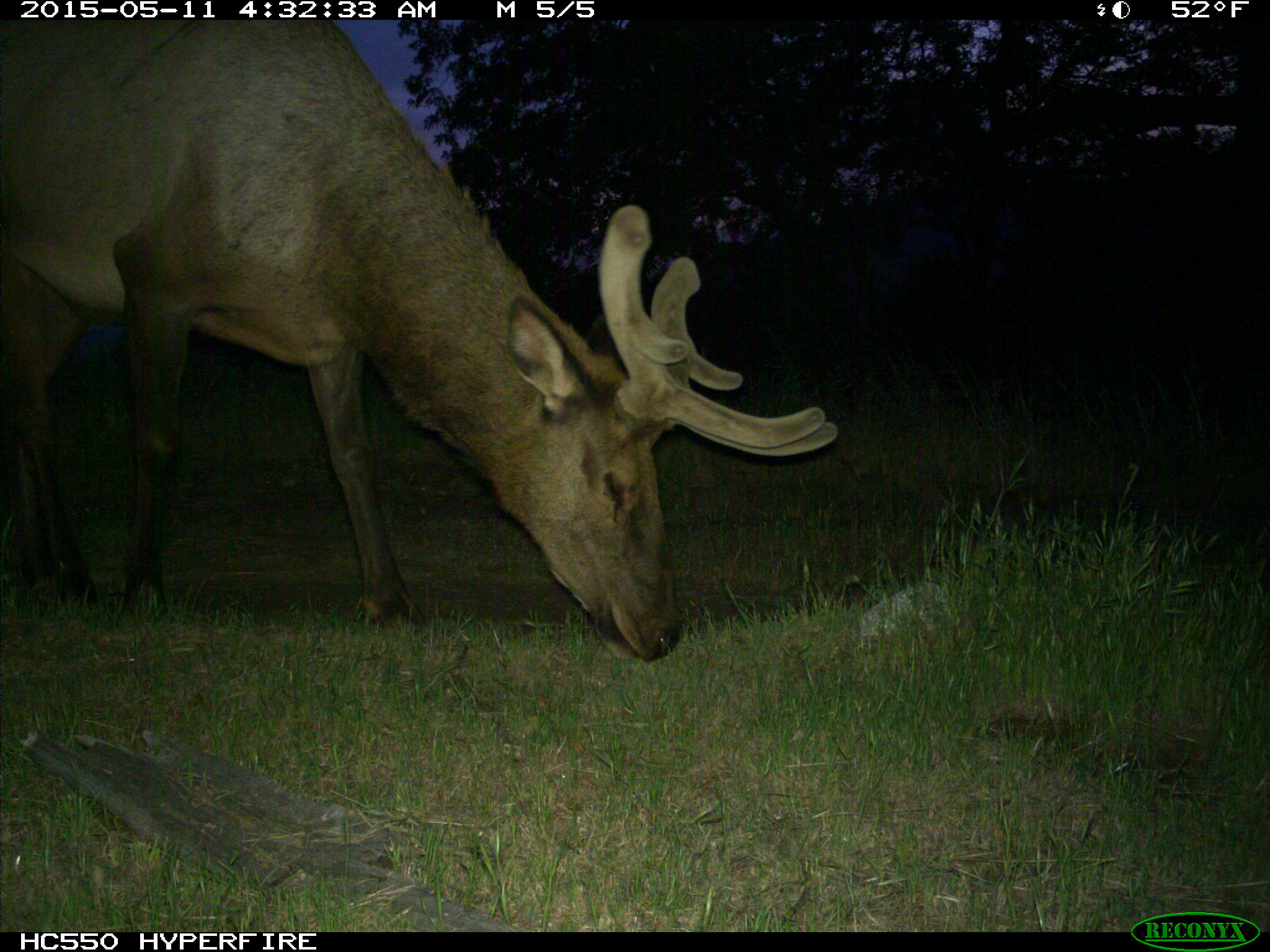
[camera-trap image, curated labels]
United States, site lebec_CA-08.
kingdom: Animalia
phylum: Chordata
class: Mammalia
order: Artiodactyla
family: Cervidae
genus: Cervus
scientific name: Cervus canadensis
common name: elk